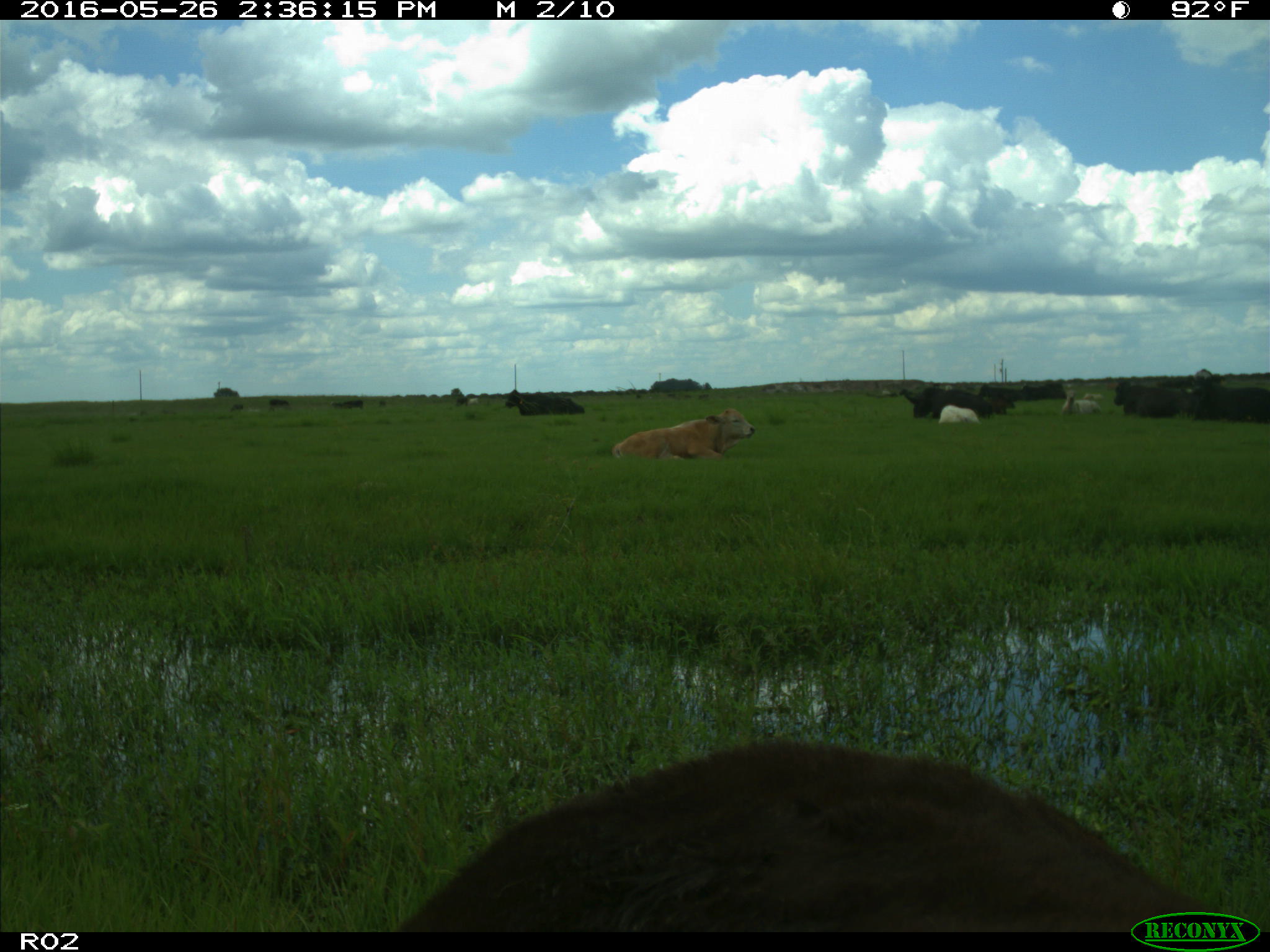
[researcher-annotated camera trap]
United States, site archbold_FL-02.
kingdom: Animalia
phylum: Chordata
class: Mammalia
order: Artiodactyla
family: Bovidae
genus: Bos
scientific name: Bos taurus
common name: domestic cow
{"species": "Bos taurus (domestic cow)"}